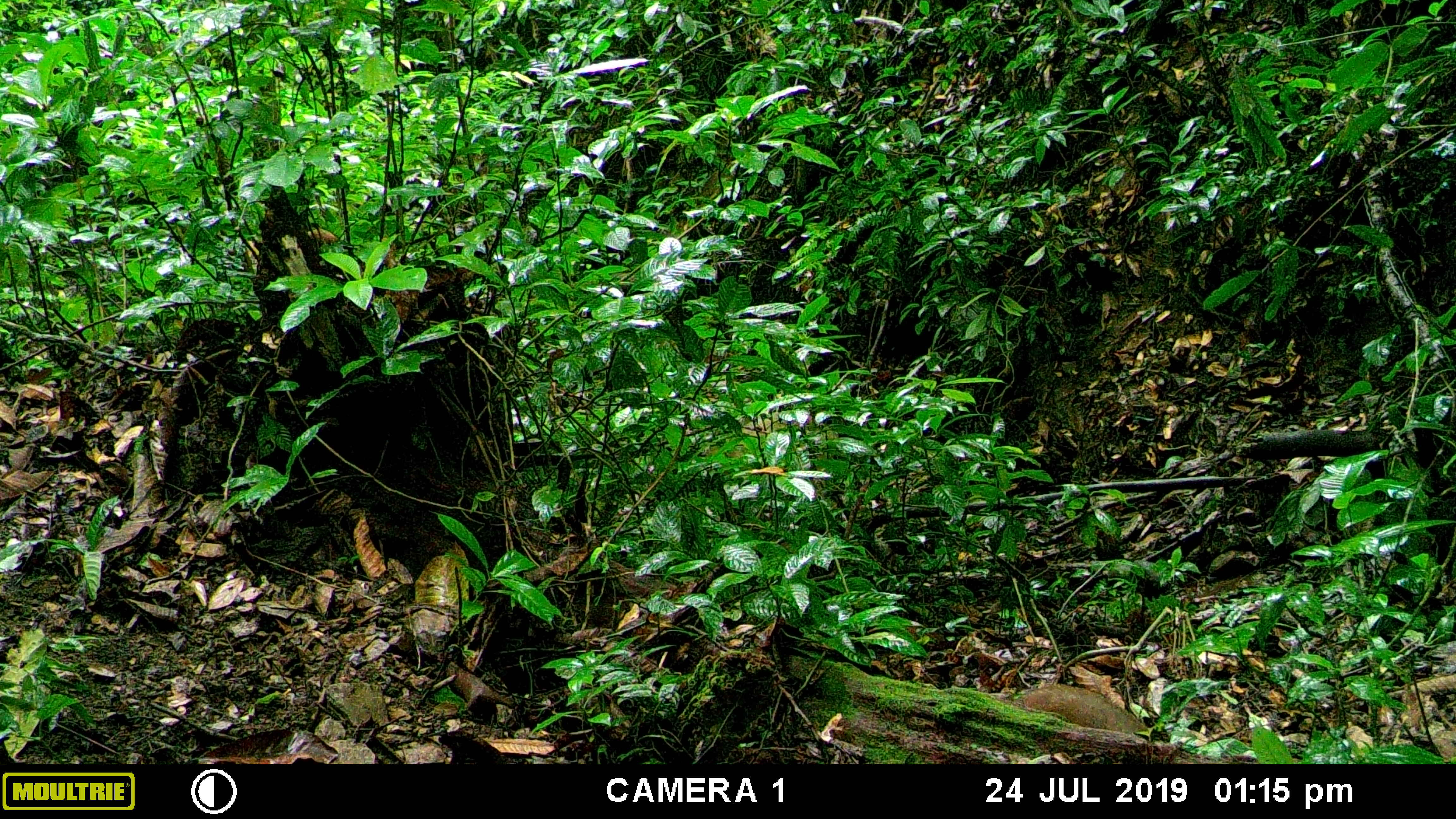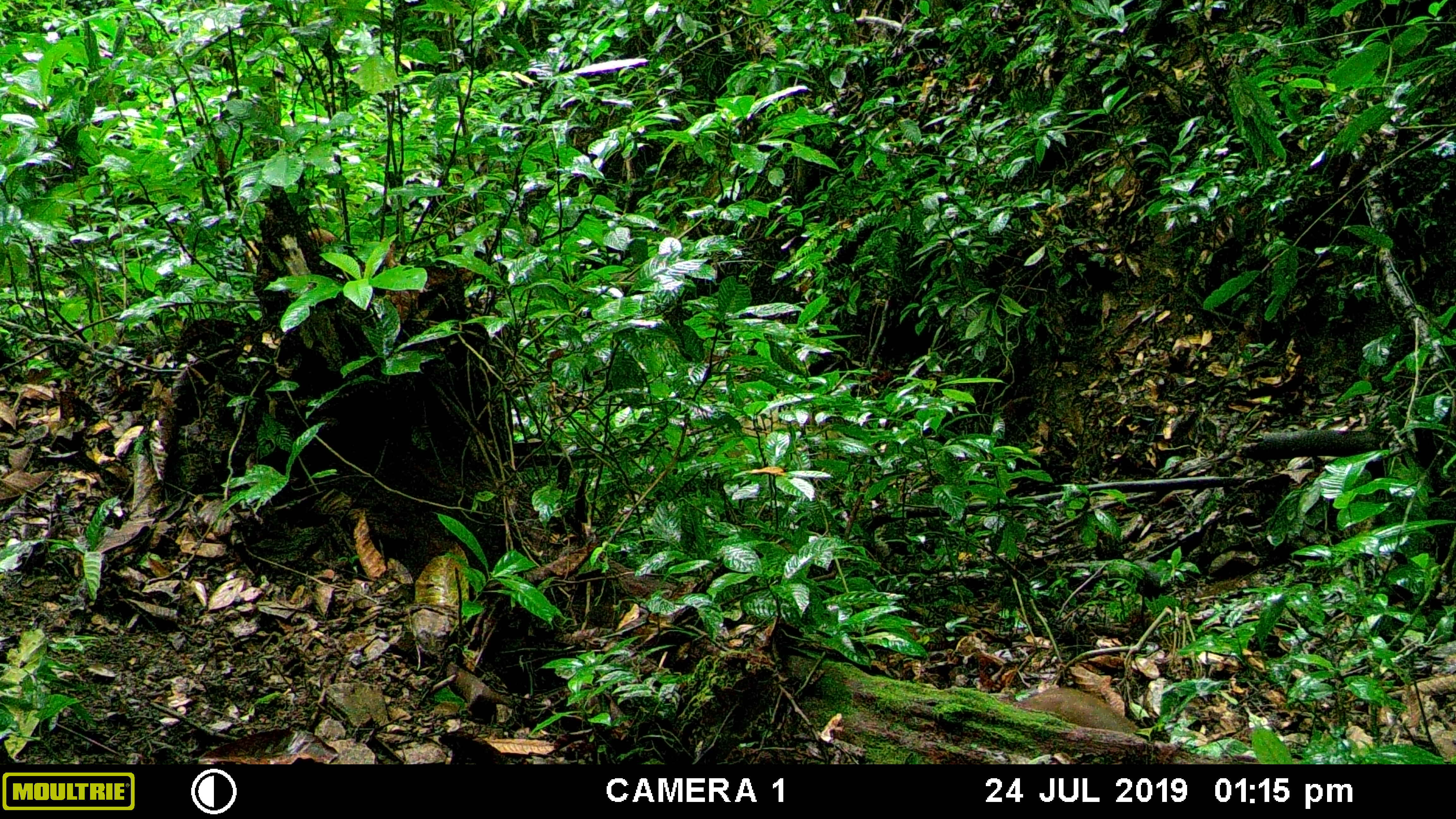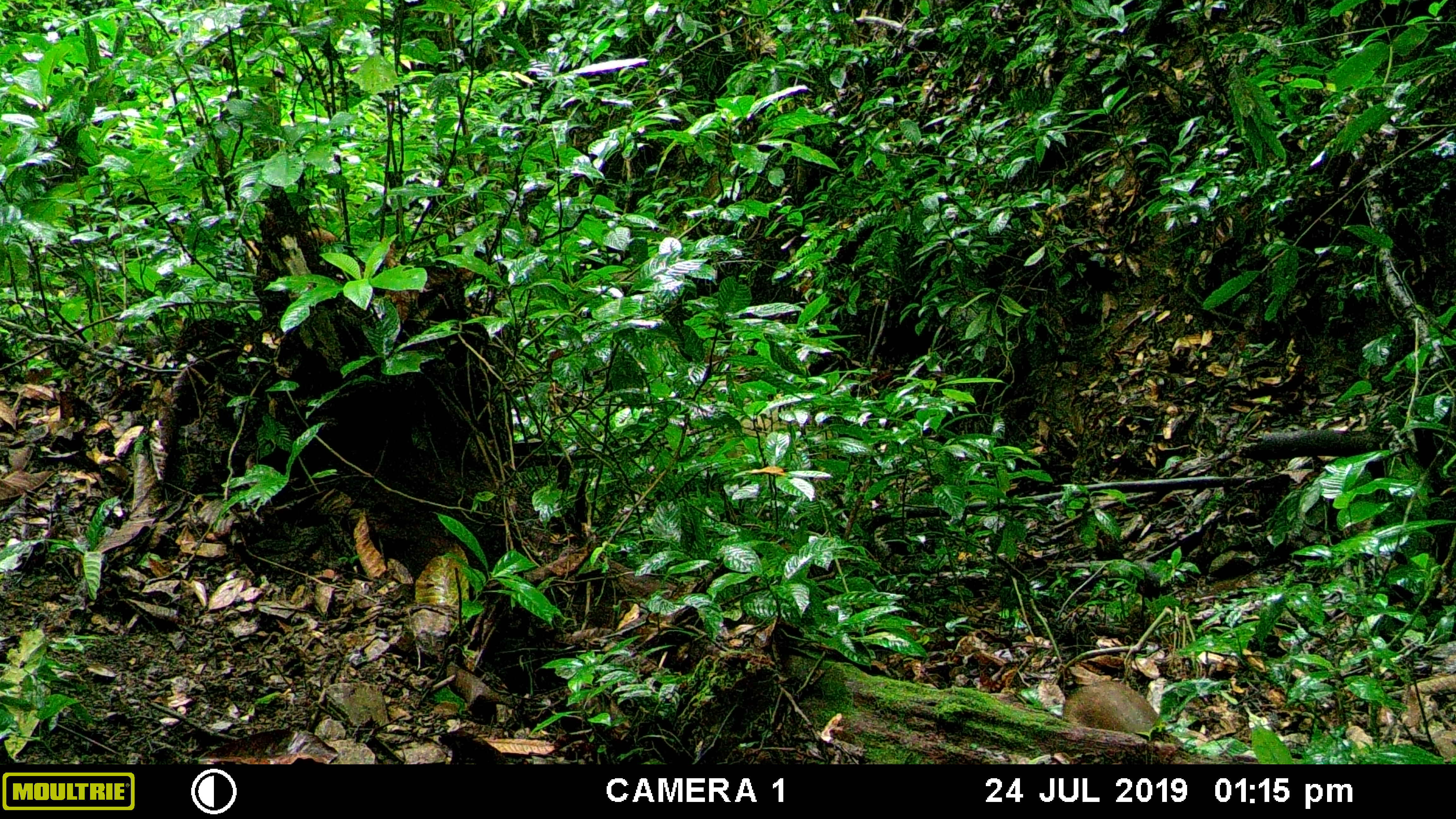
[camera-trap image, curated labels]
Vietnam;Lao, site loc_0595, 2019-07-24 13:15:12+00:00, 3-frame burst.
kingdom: Animalia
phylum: Chordata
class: Mammalia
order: Artiodactyla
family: Suidae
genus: Sus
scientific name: Sus scrofa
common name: eurasian wild pig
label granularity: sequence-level